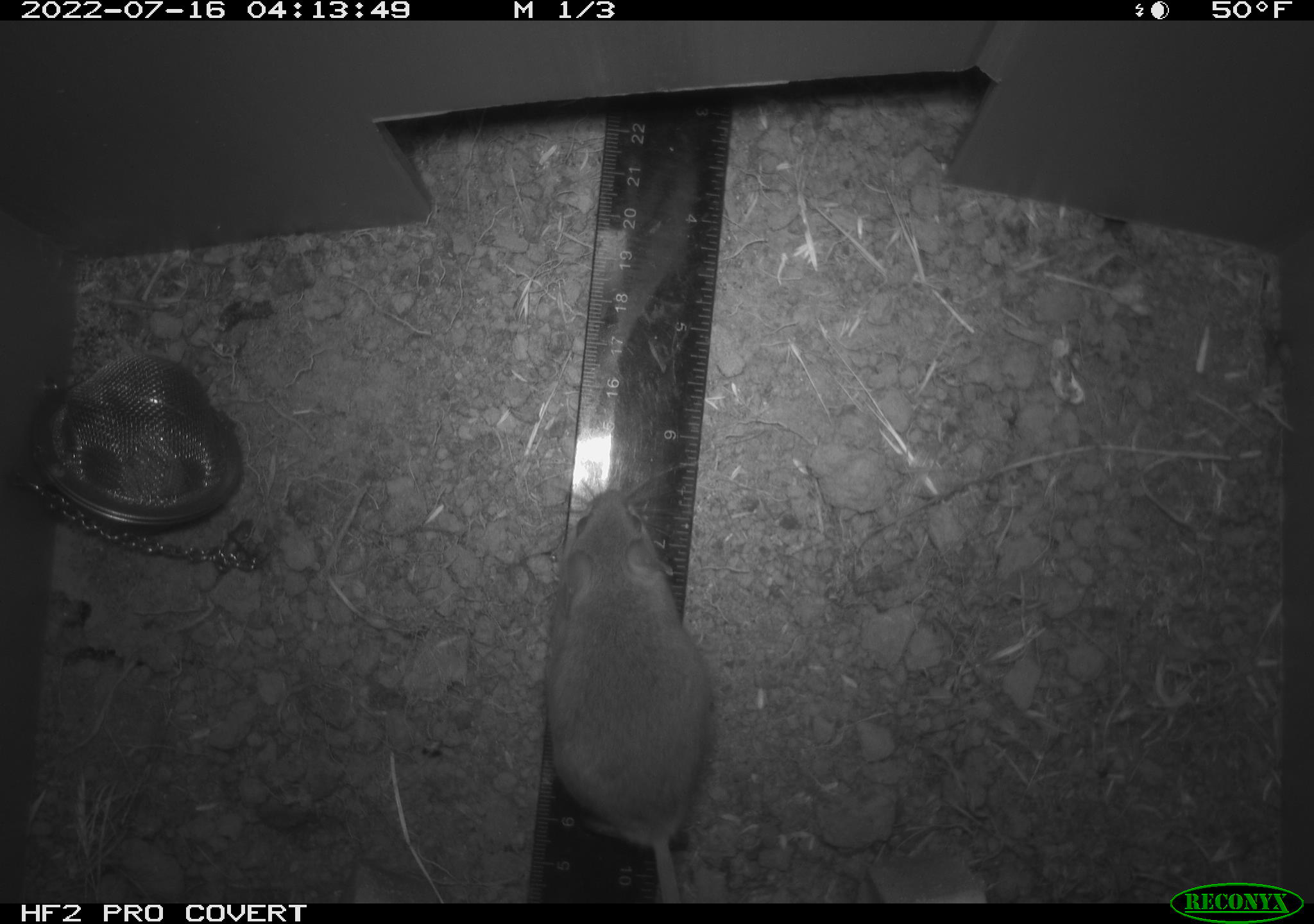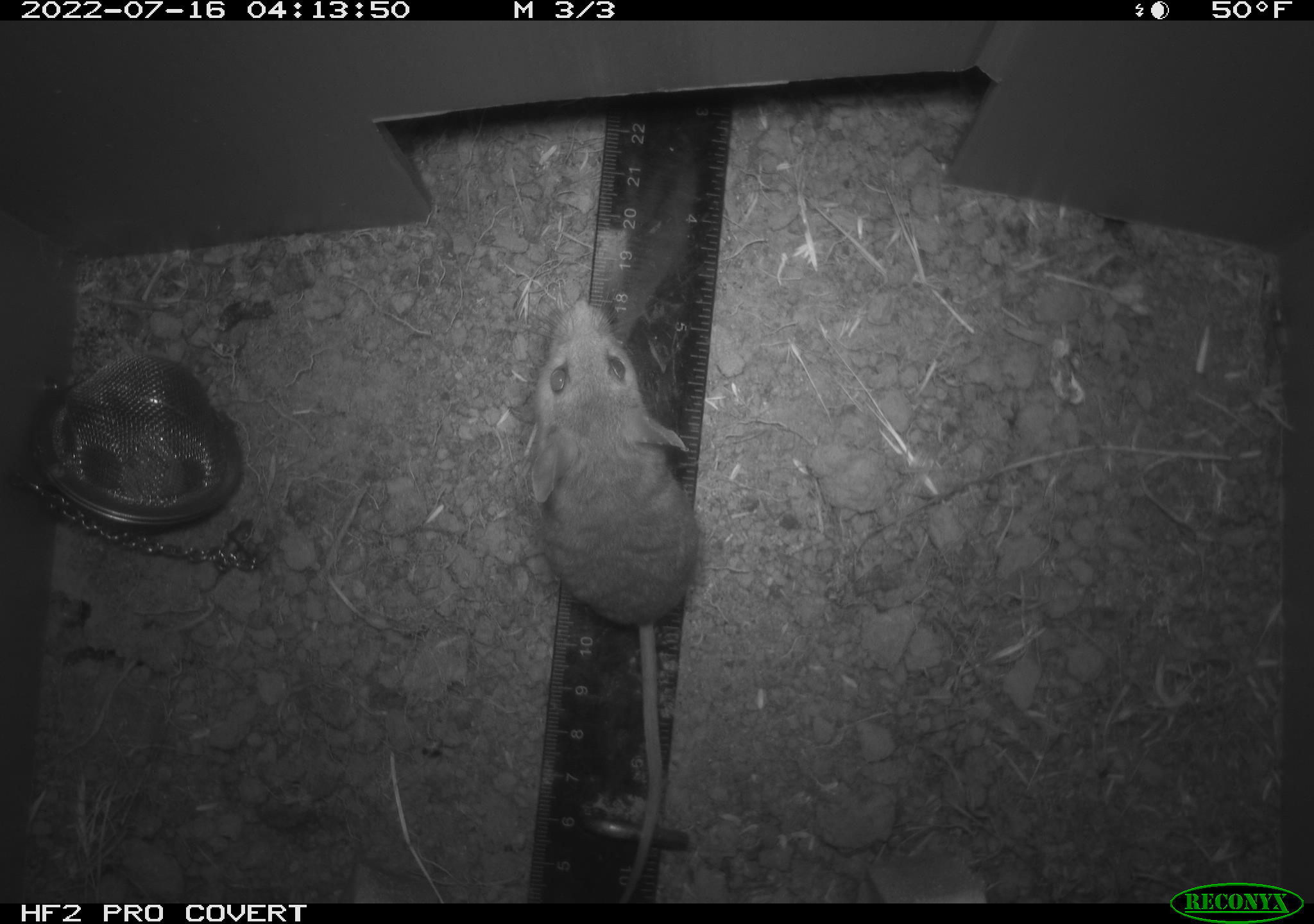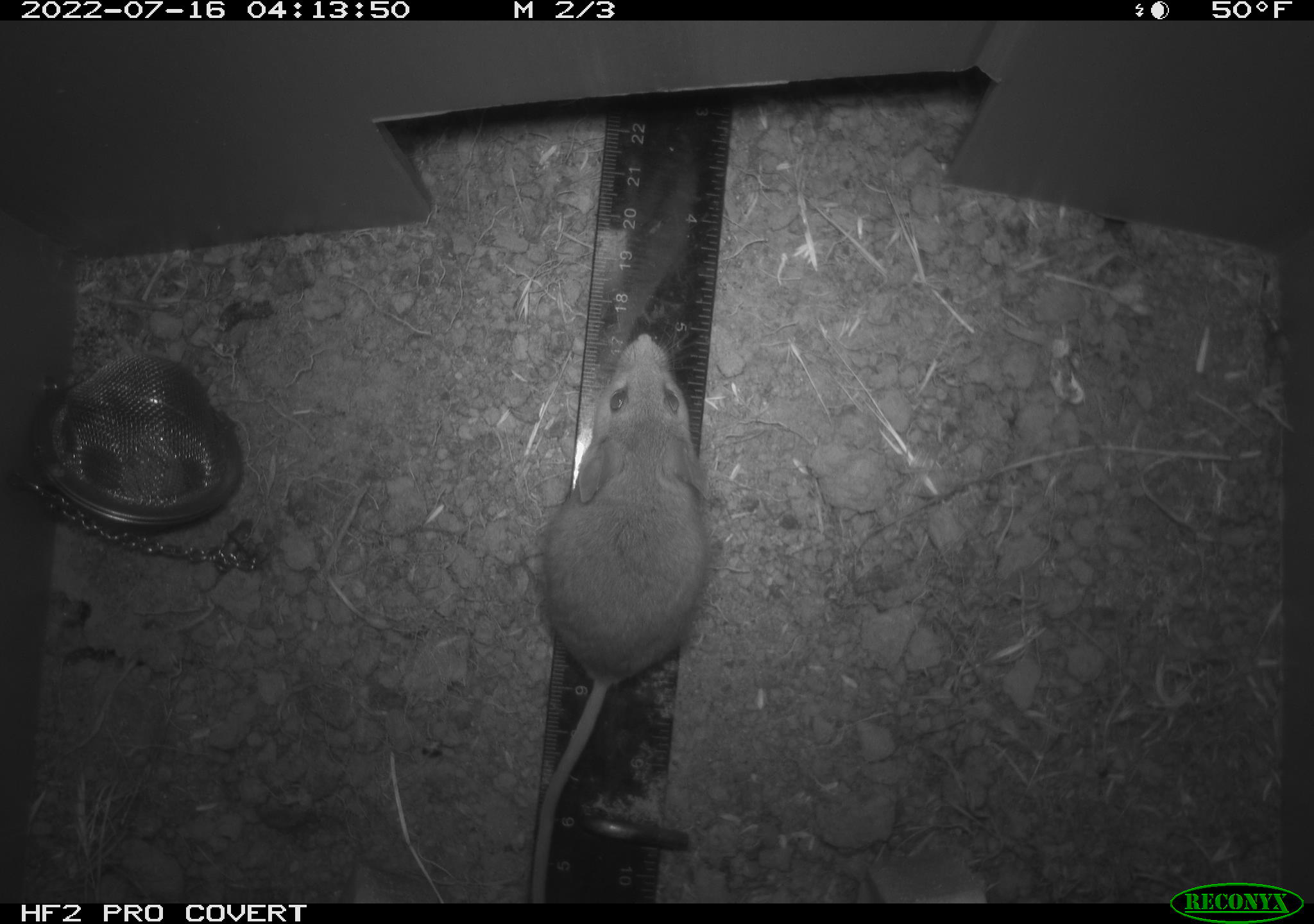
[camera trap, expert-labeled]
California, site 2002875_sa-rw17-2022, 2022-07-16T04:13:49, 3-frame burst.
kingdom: Animalia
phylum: Chordata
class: Mammalia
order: Rodentia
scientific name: Rodentia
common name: mouse species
Mouse species (Rodentia).